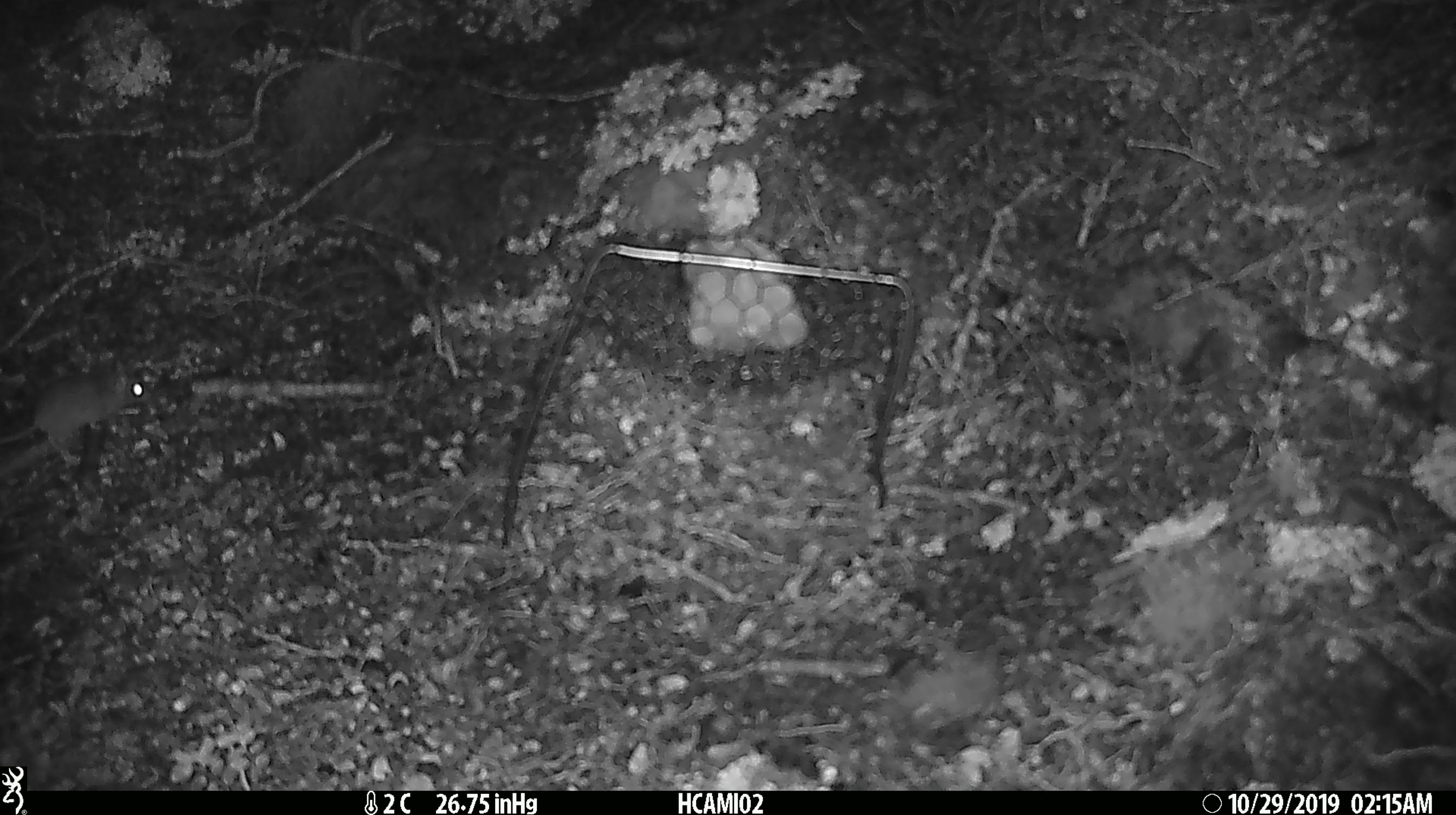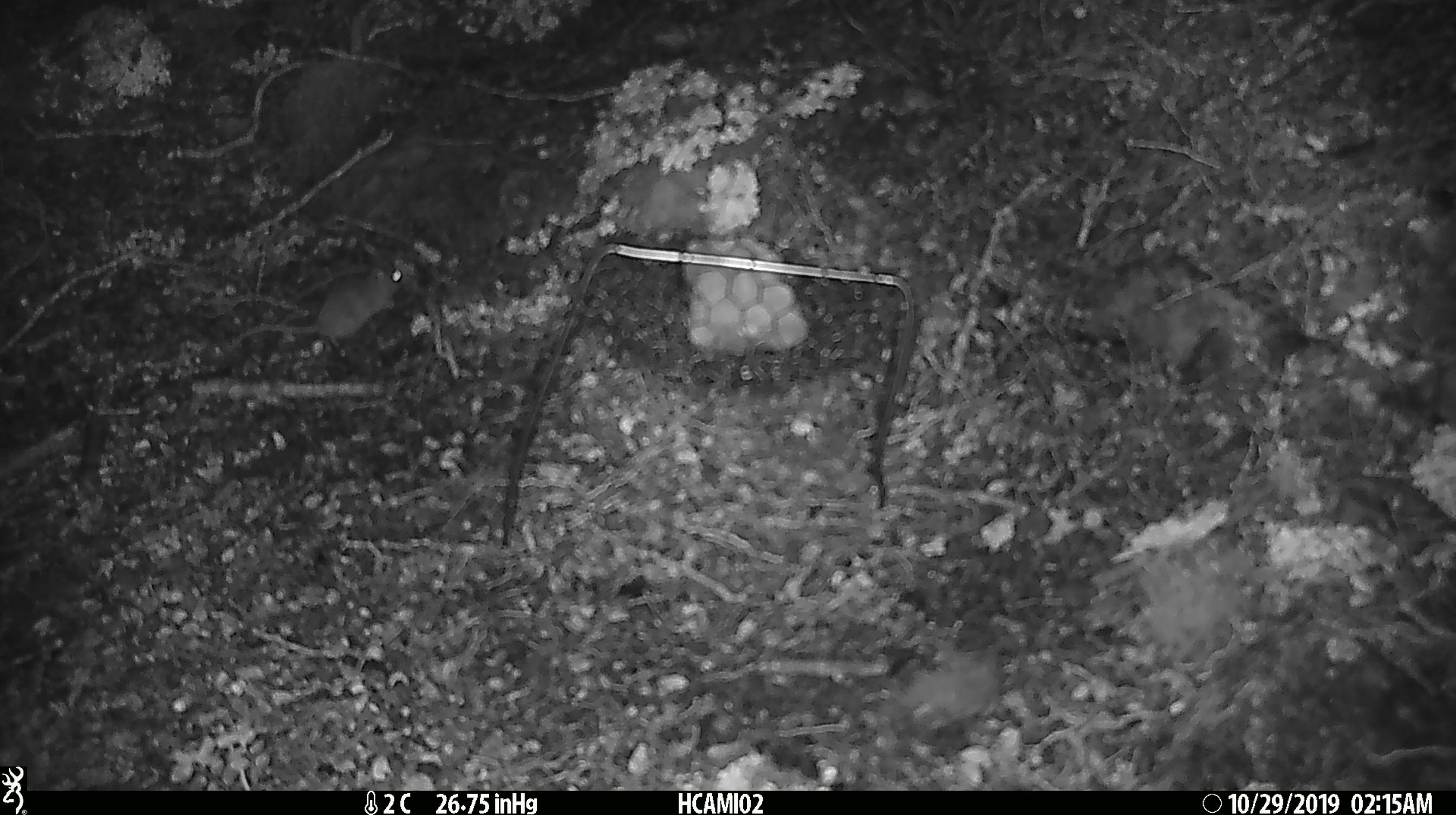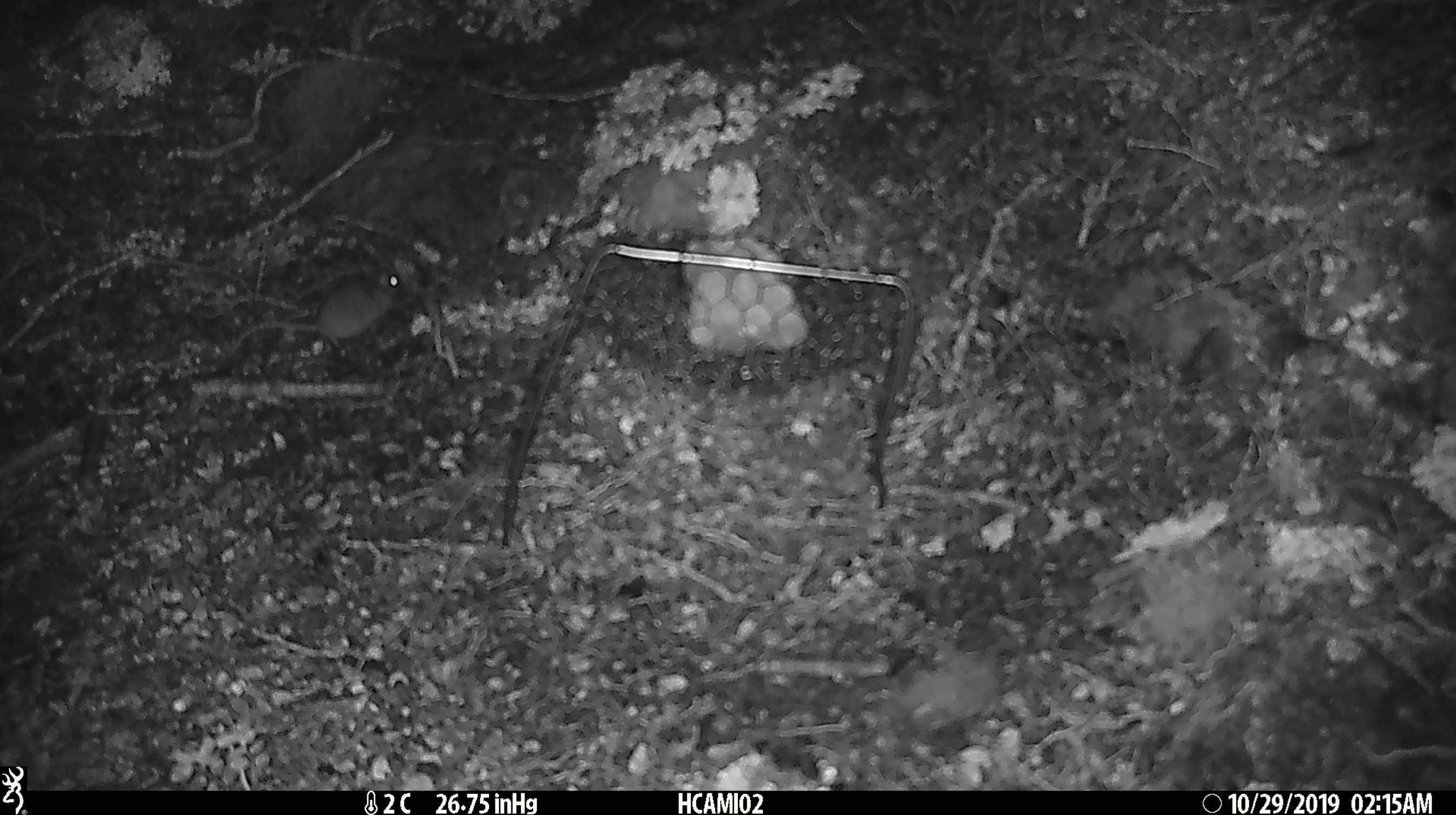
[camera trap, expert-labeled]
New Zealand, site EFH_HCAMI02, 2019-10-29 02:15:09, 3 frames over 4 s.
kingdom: Animalia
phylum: Chordata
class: Mammalia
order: Rodentia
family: Muridae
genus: Mus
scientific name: Mus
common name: mouse